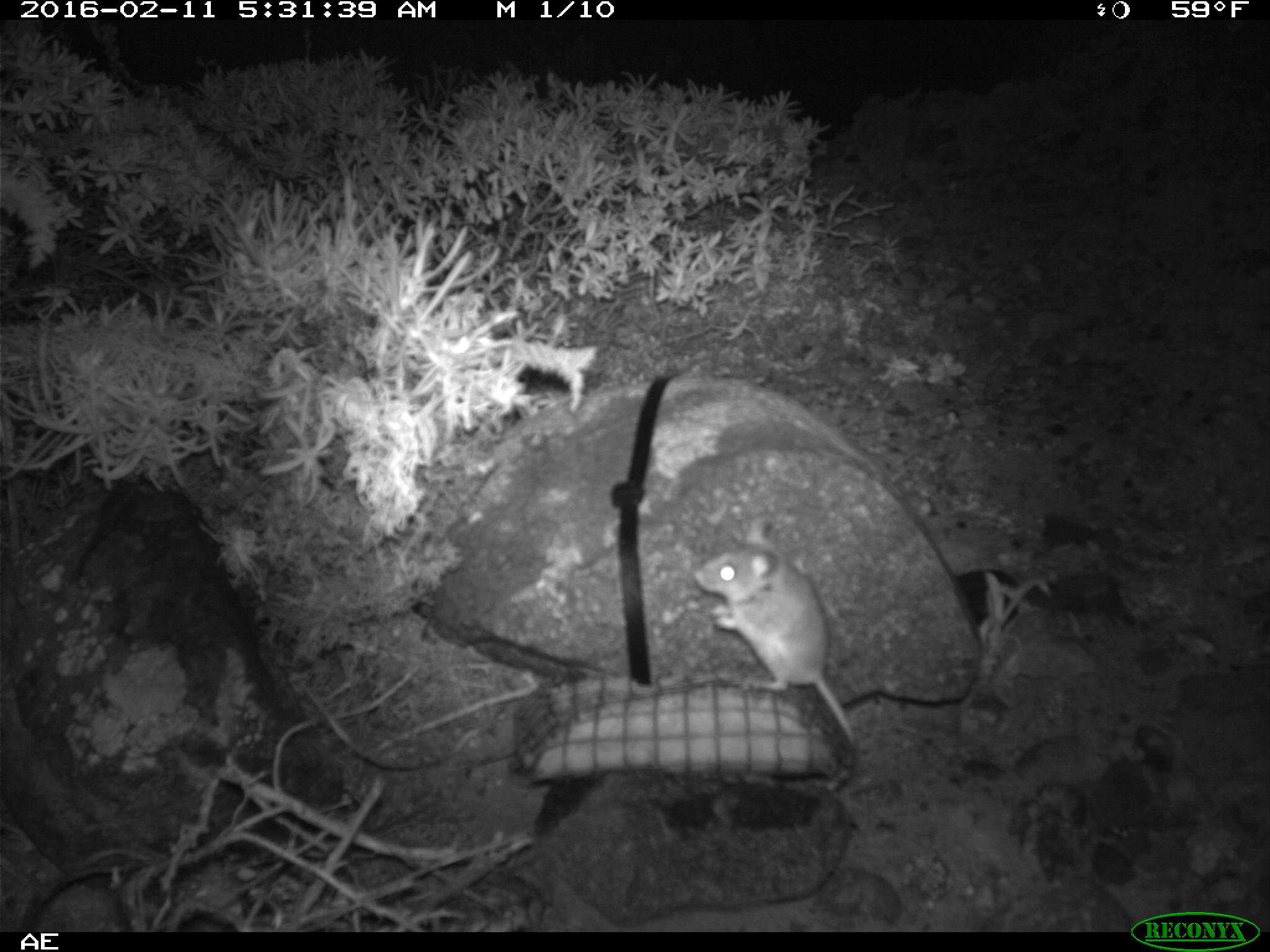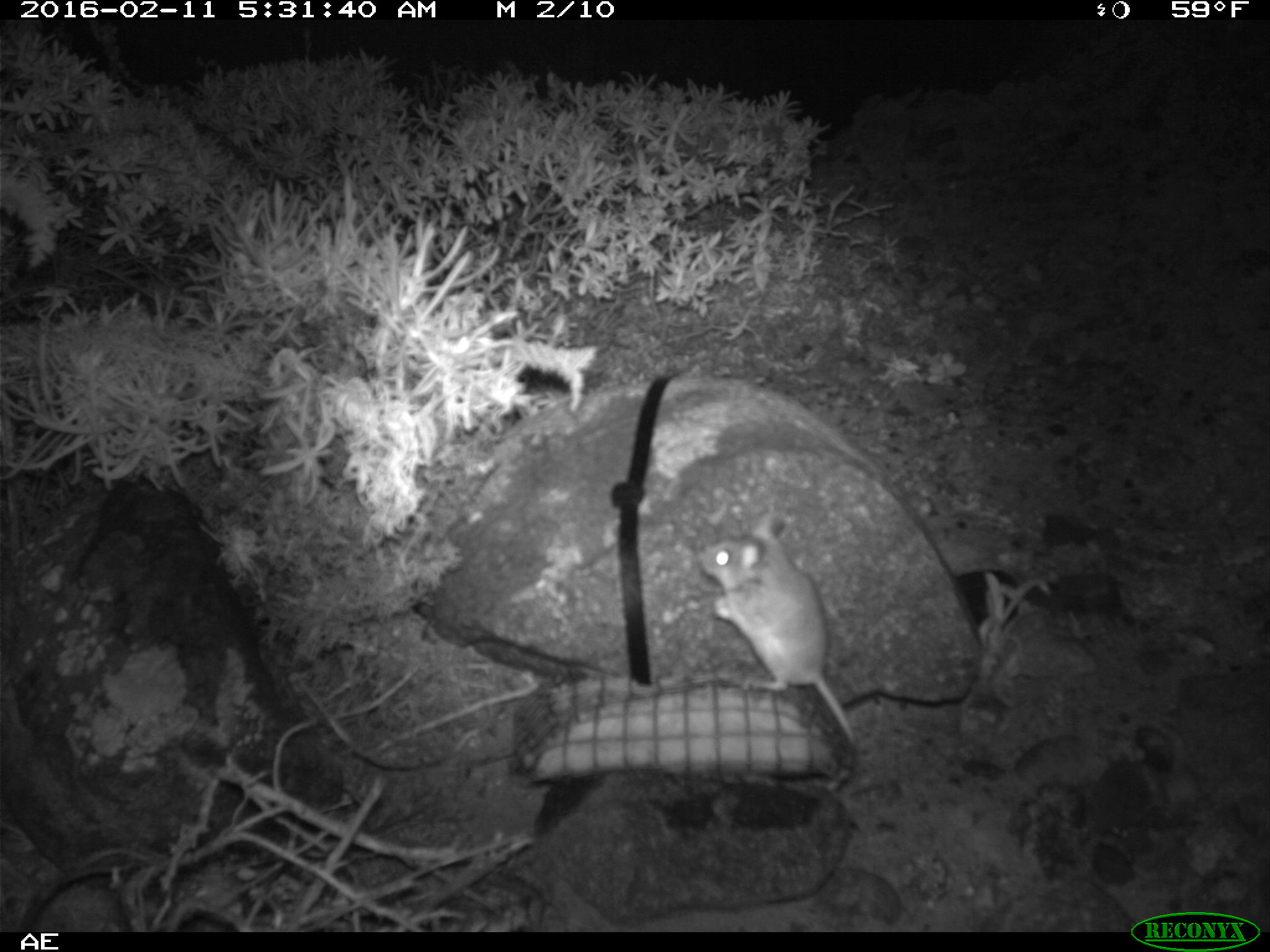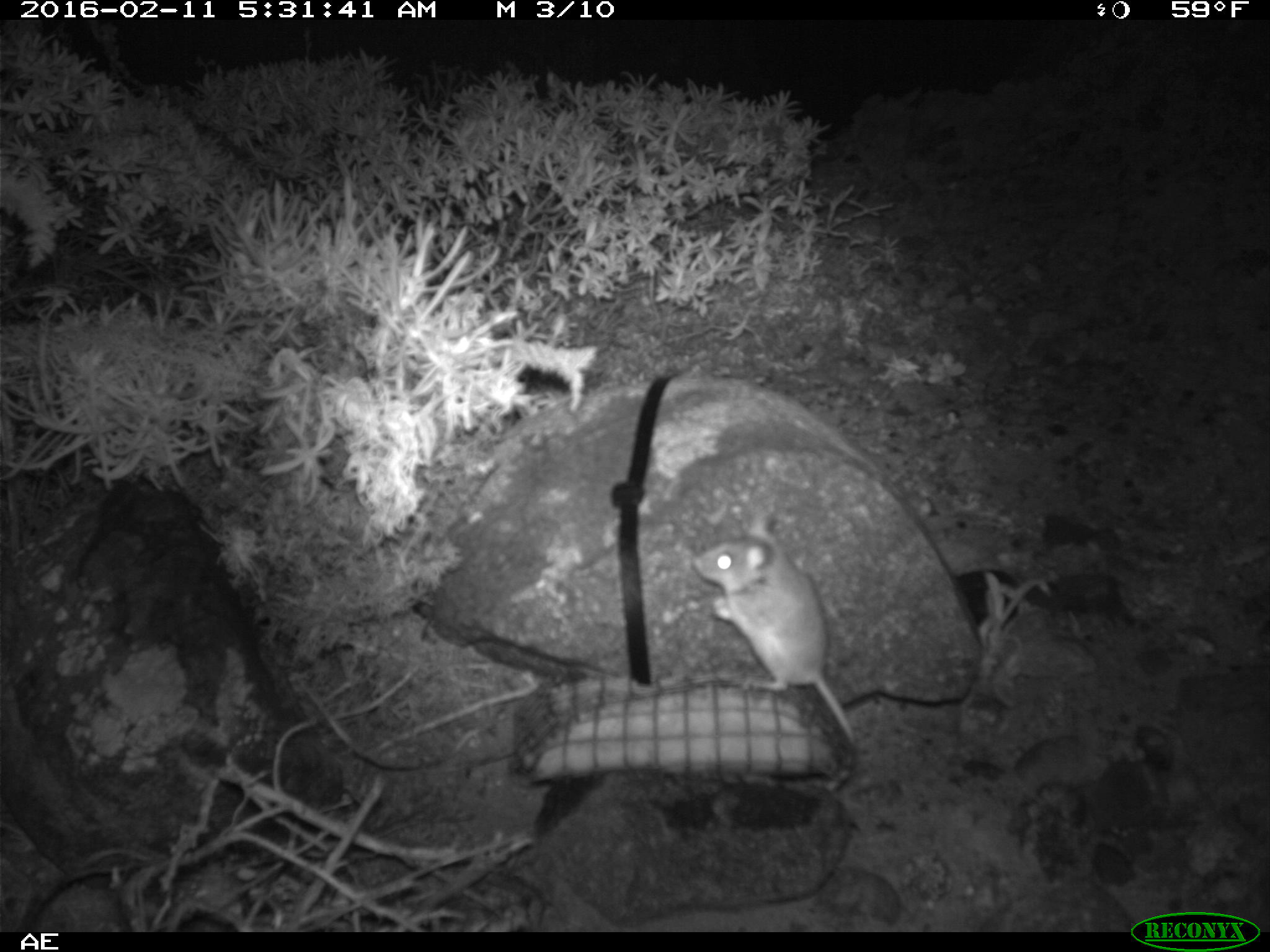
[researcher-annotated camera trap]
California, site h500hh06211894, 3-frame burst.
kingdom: Animalia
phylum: Chordata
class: Mammalia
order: Rodentia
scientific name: Rodentia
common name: rodent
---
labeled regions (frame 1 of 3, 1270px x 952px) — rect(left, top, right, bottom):
rodent: rect(693, 521, 860, 749)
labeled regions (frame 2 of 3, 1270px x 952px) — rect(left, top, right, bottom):
rodent: rect(694, 508, 855, 790)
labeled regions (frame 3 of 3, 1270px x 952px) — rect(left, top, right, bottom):
rodent: rect(692, 510, 855, 744)